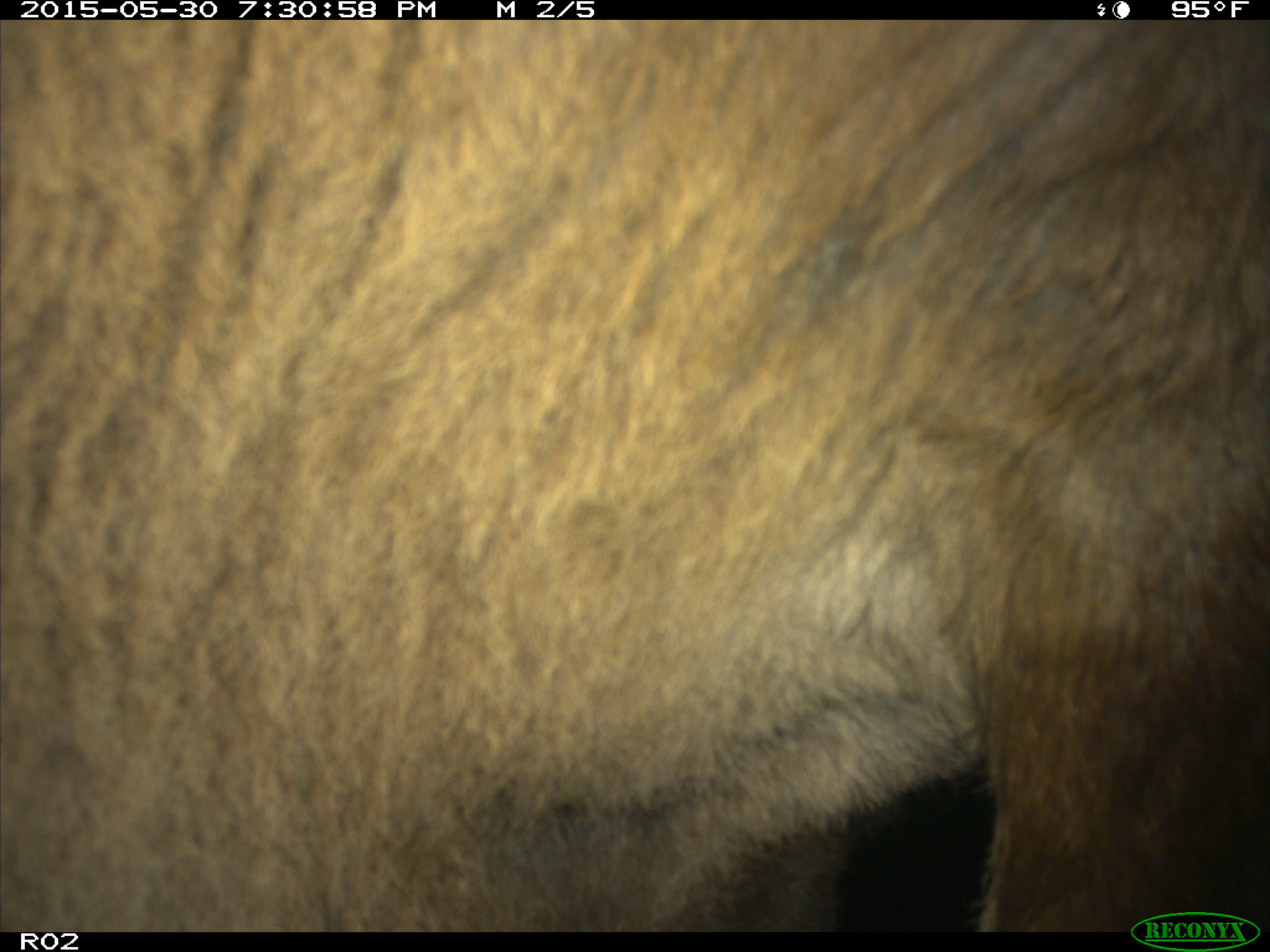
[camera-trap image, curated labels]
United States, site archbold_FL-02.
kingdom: Animalia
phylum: Chordata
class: Mammalia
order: Artiodactyla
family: Bovidae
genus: Bos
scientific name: Bos taurus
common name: domestic cow